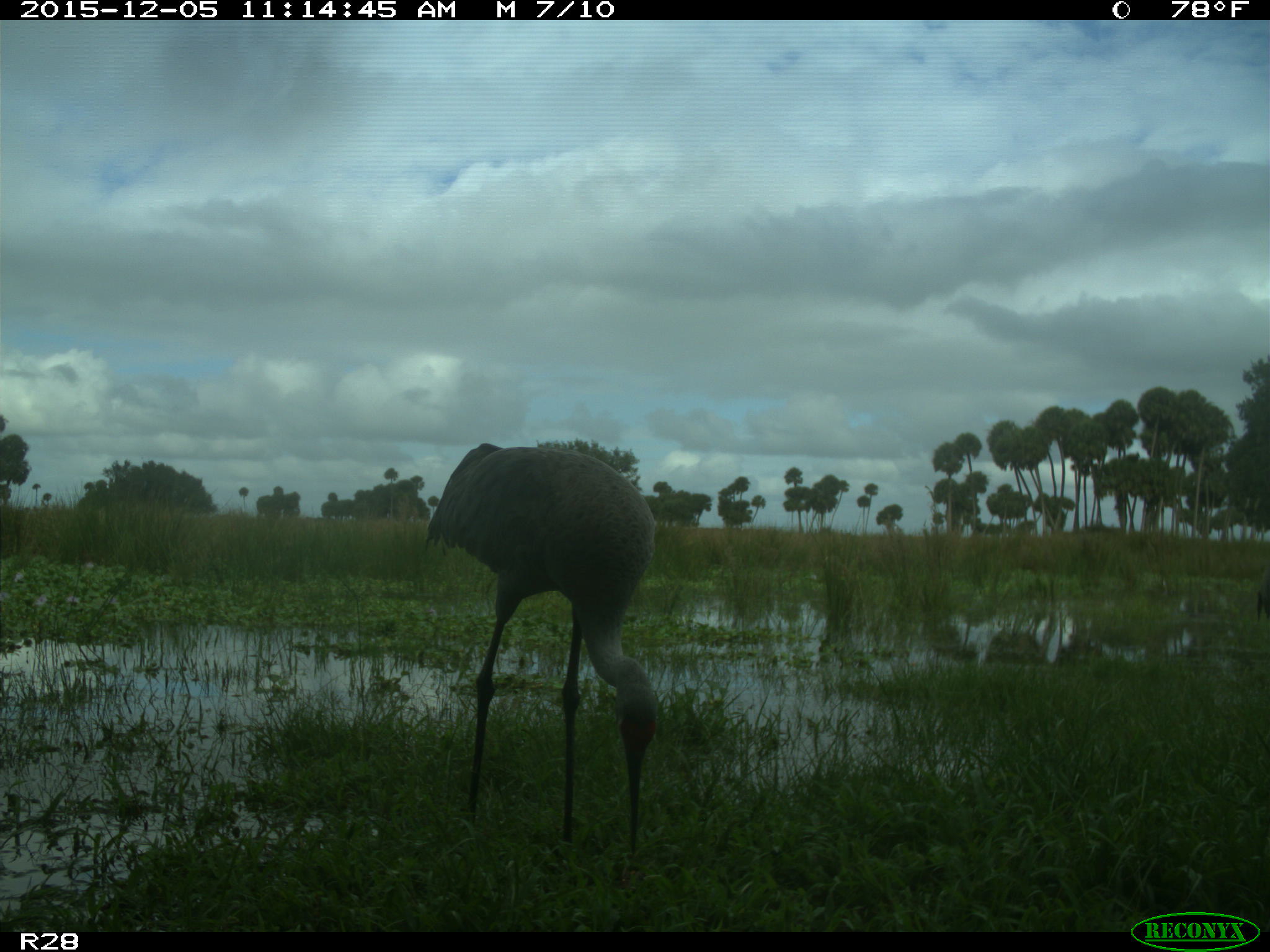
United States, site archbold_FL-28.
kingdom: Animalia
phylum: Chordata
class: Aves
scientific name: Aves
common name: birds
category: unidentified bird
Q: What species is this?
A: Unidentified bird (birds) (Aves).